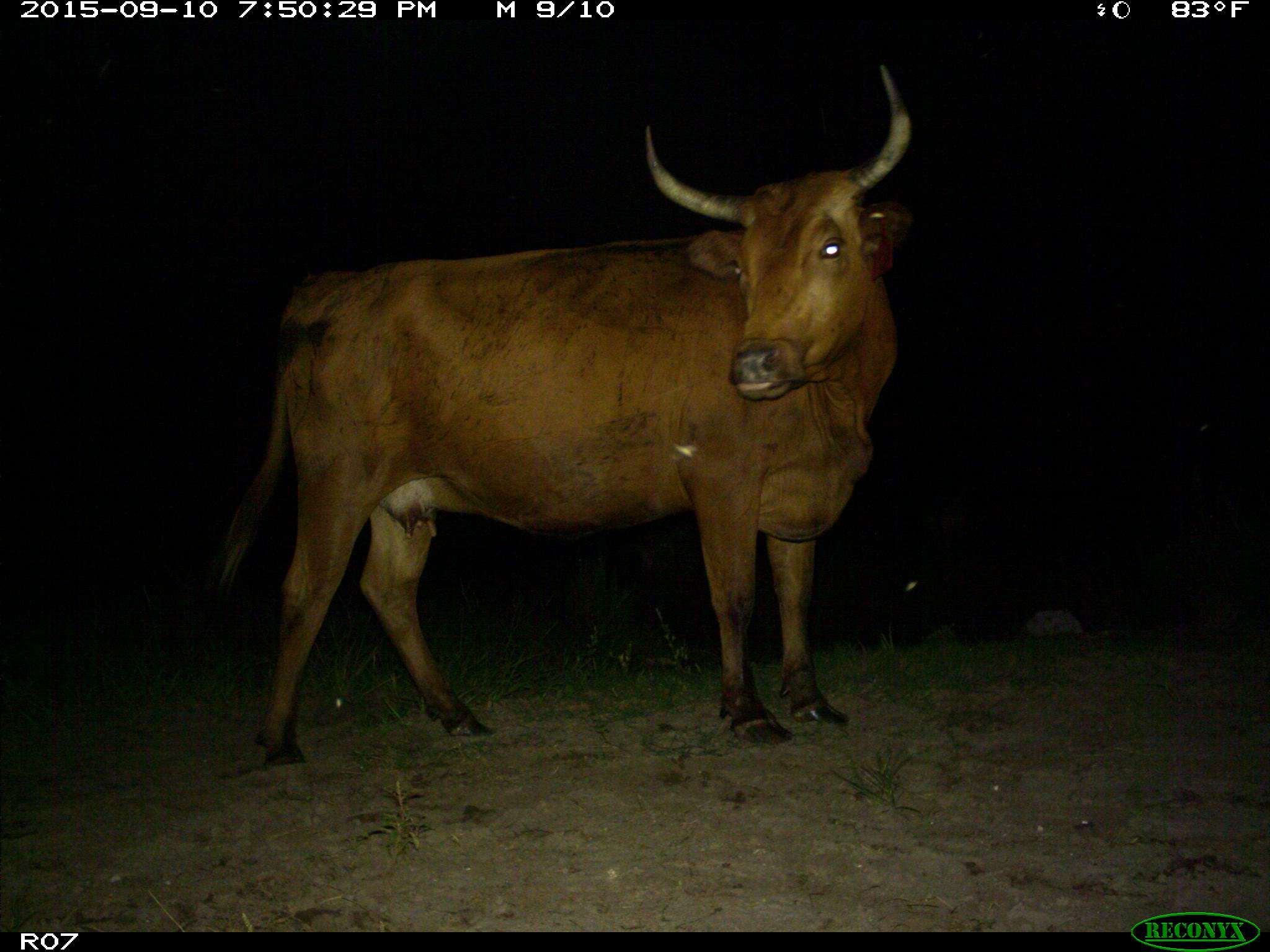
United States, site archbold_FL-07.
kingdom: Animalia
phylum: Chordata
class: Mammalia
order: Artiodactyla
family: Bovidae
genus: Bos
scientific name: Bos taurus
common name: domestic cow